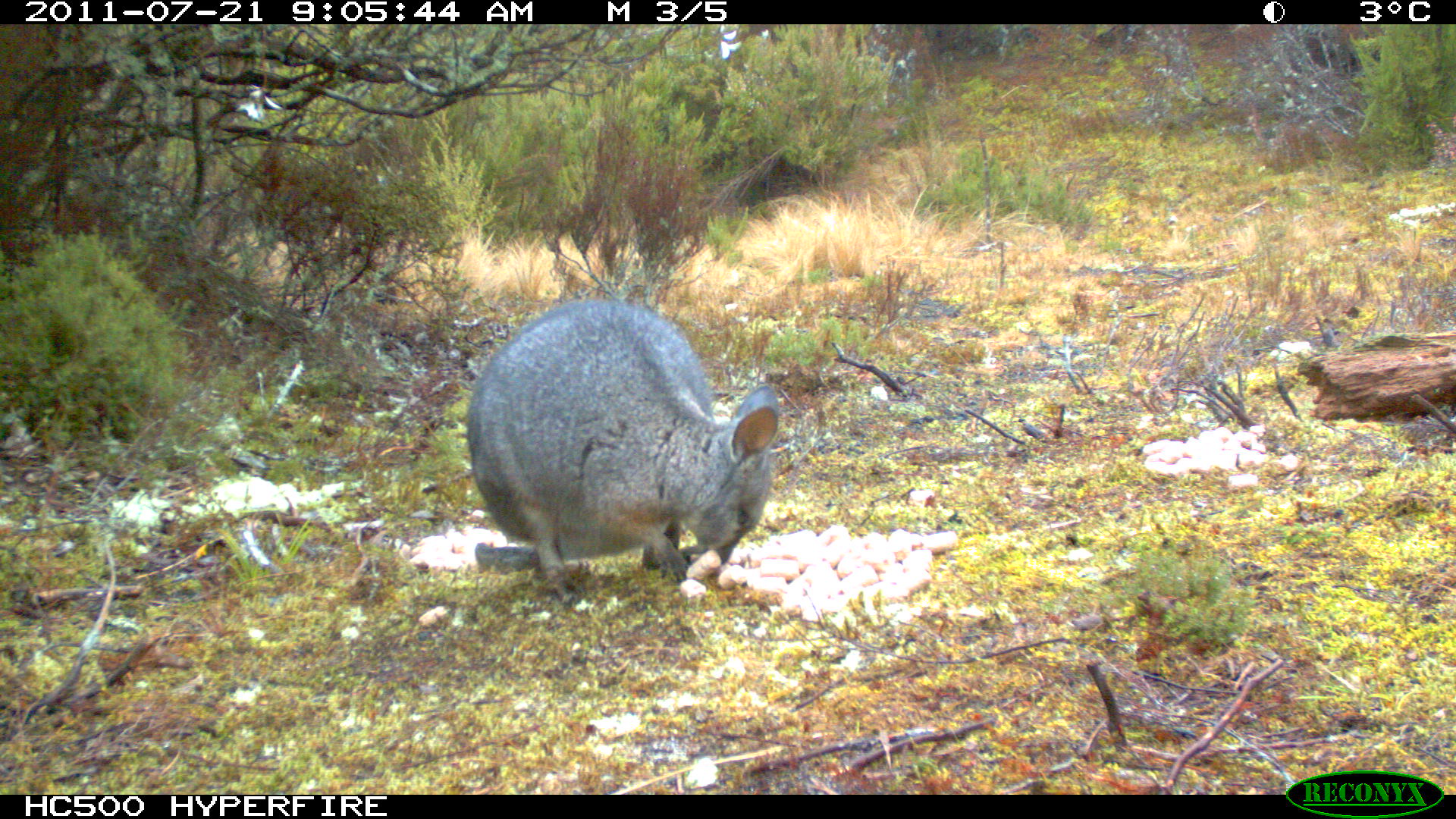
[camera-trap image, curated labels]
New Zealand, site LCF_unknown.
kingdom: Animalia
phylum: Chordata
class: Mammalia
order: Diprotodontia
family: Macropodidae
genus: Notamacropus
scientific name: Notamacropus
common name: wallaby